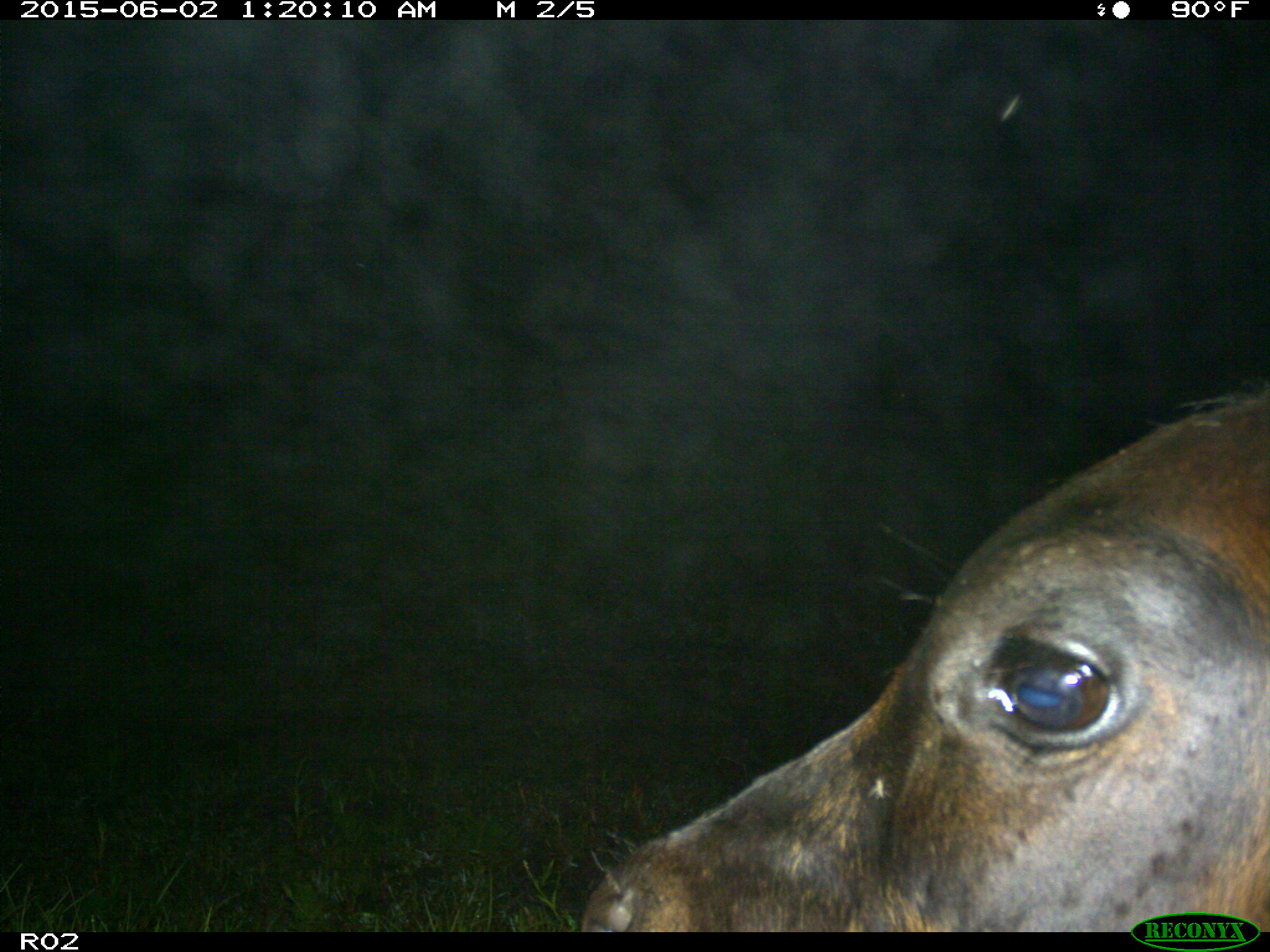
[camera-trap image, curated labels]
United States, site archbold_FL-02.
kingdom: Animalia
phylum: Chordata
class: Mammalia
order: Artiodactyla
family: Bovidae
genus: Bos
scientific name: Bos taurus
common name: domestic cow